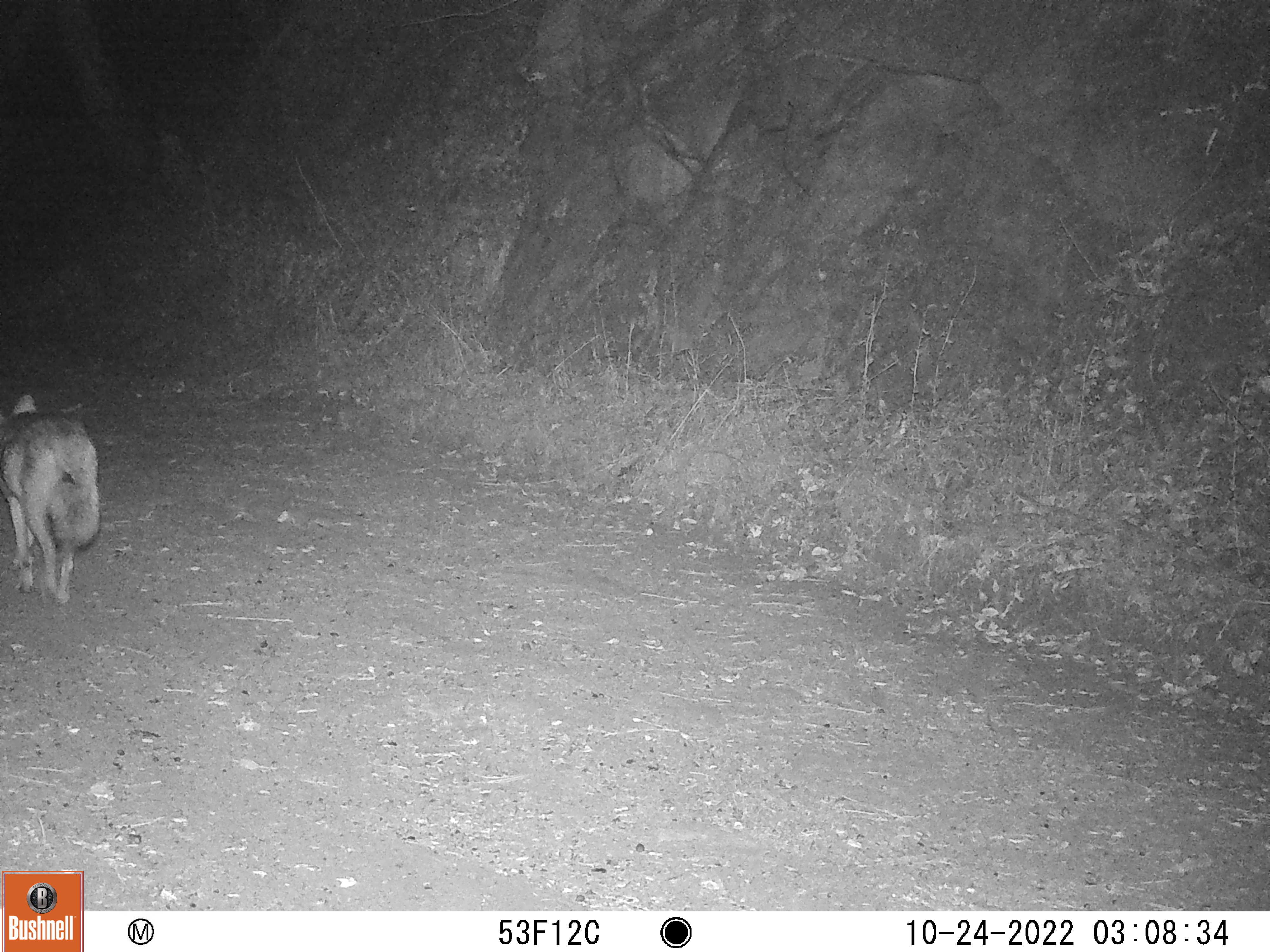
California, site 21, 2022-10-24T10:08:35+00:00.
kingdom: Animalia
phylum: Chordata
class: Mammalia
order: Carnivora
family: Canidae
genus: Canis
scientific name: Canis latrans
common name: coyote